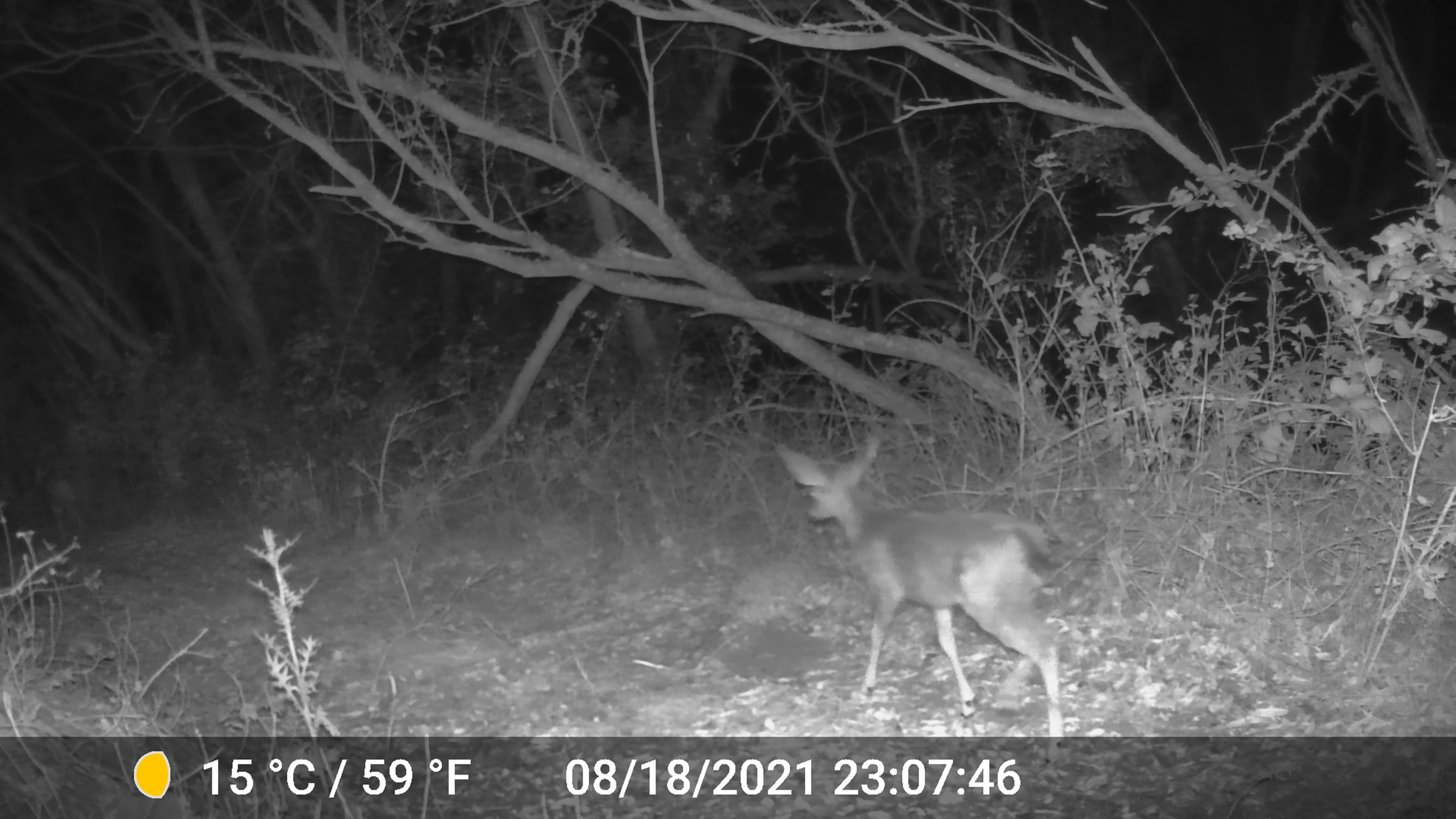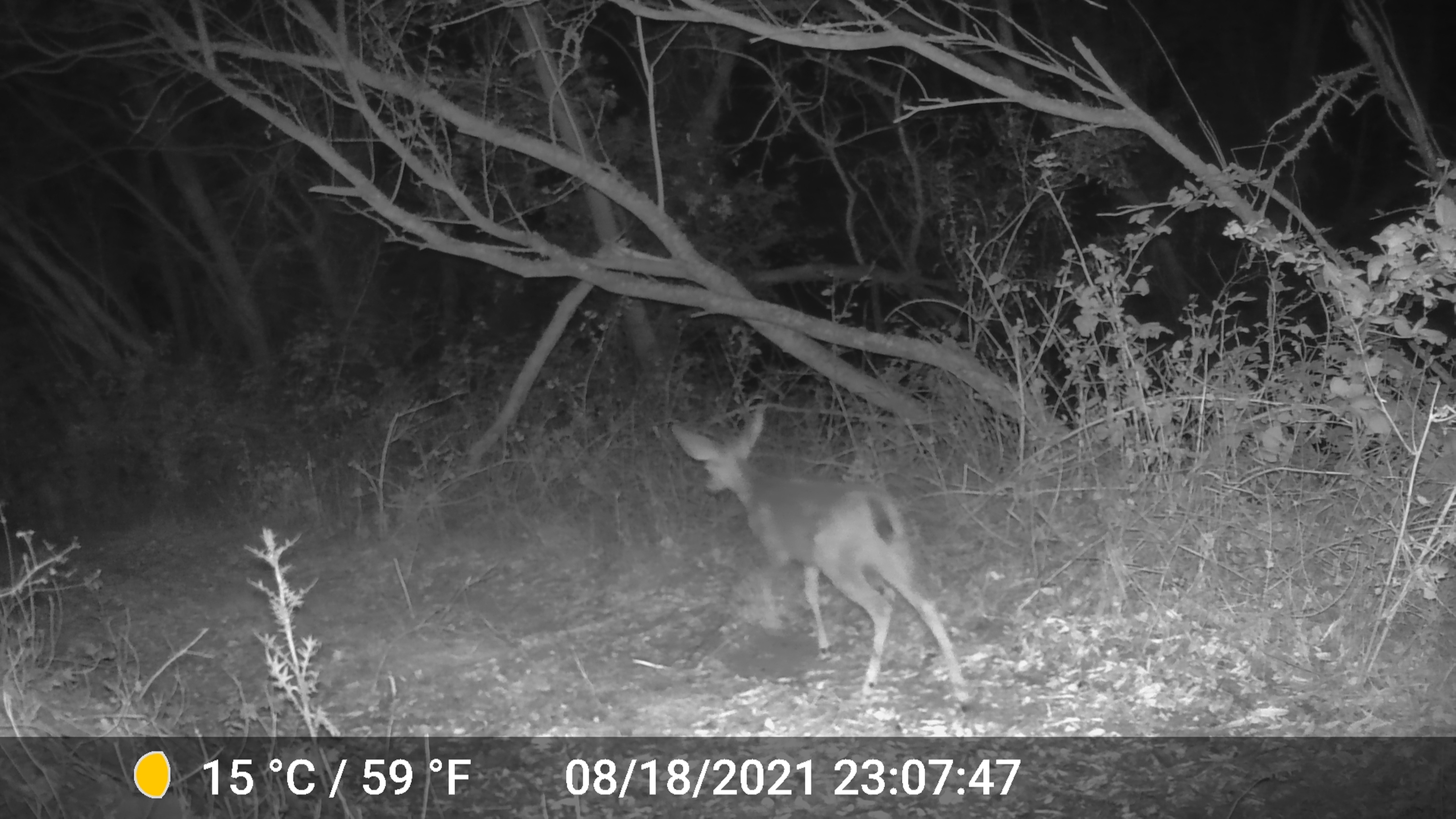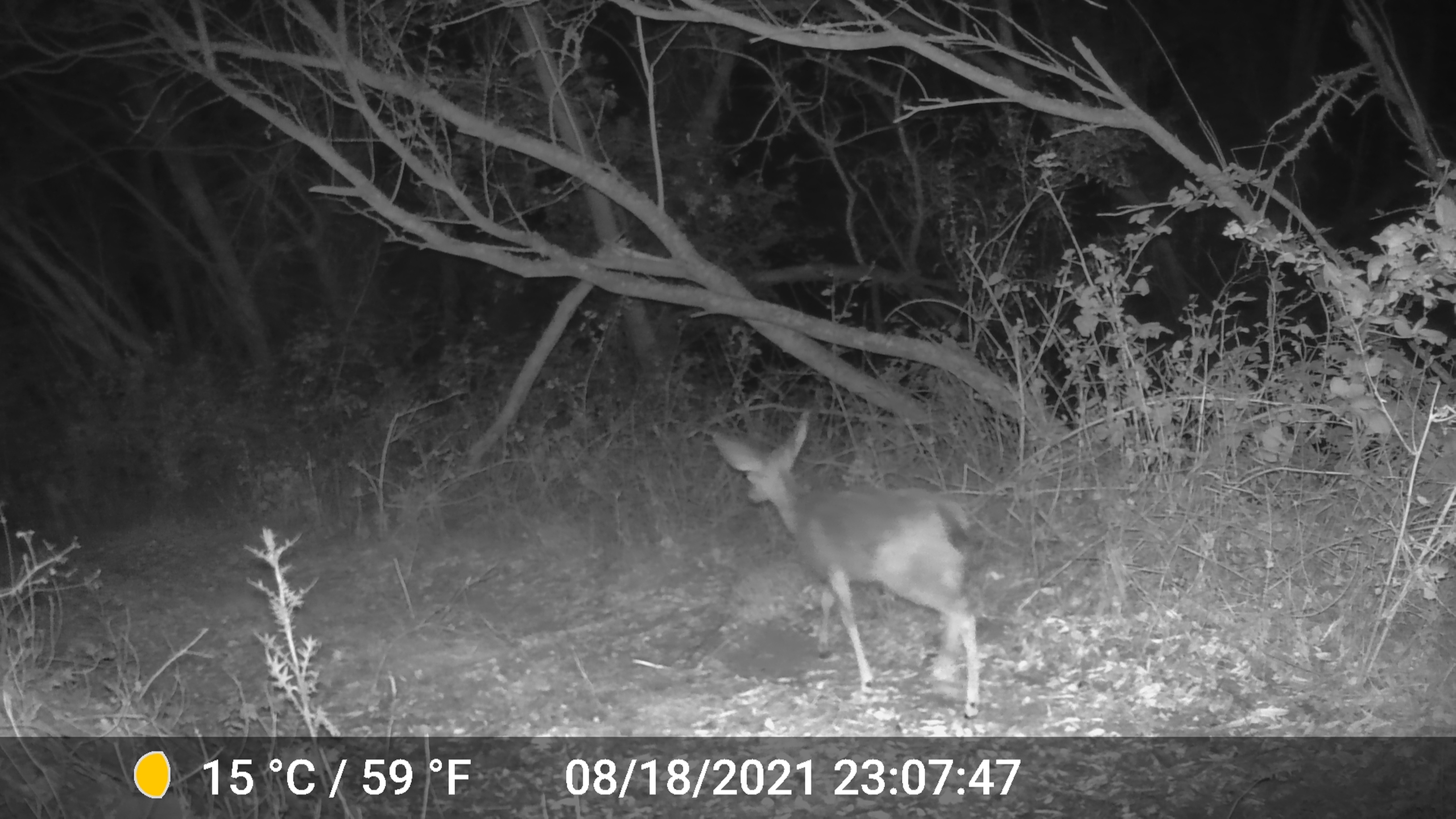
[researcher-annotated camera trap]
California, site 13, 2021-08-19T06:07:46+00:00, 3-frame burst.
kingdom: Animalia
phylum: Chordata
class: Mammalia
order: Artiodactyla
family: Cervidae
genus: Odocoileus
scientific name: Odocoileus hemionus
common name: mule deer